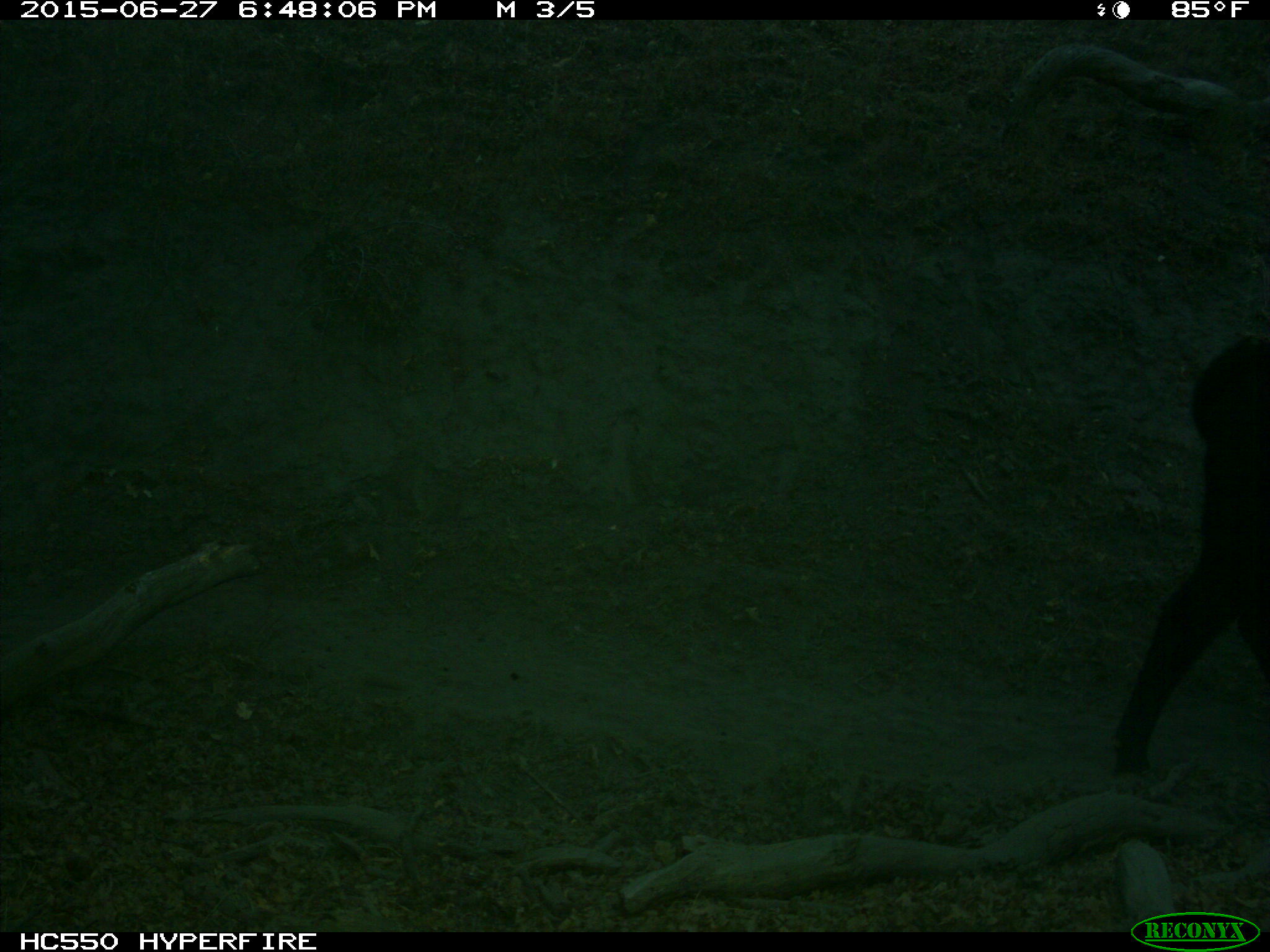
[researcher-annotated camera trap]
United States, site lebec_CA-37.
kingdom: Animalia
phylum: Chordata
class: Mammalia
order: Artiodactyla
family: Bovidae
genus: Bos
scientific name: Bos taurus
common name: domestic cow